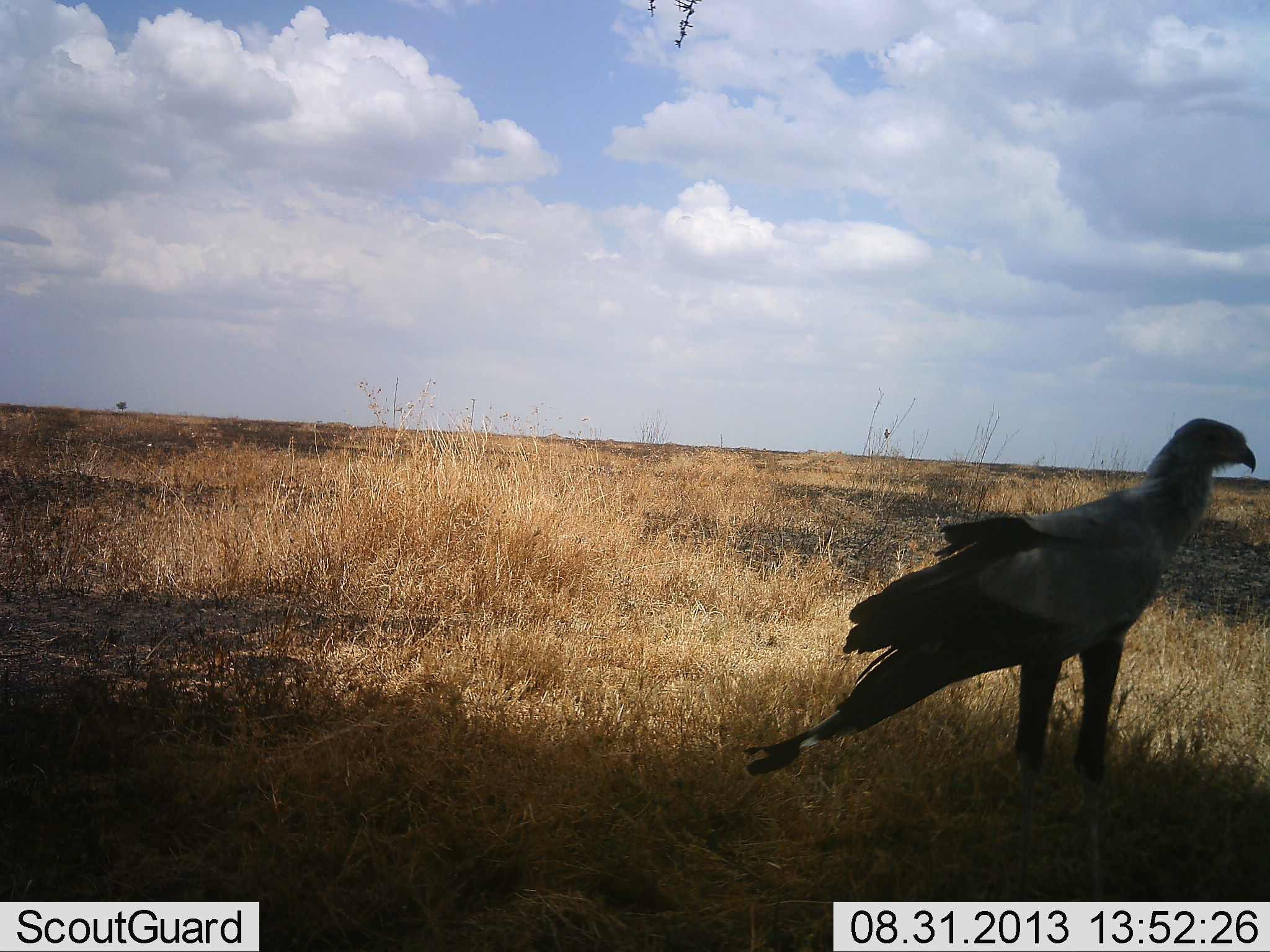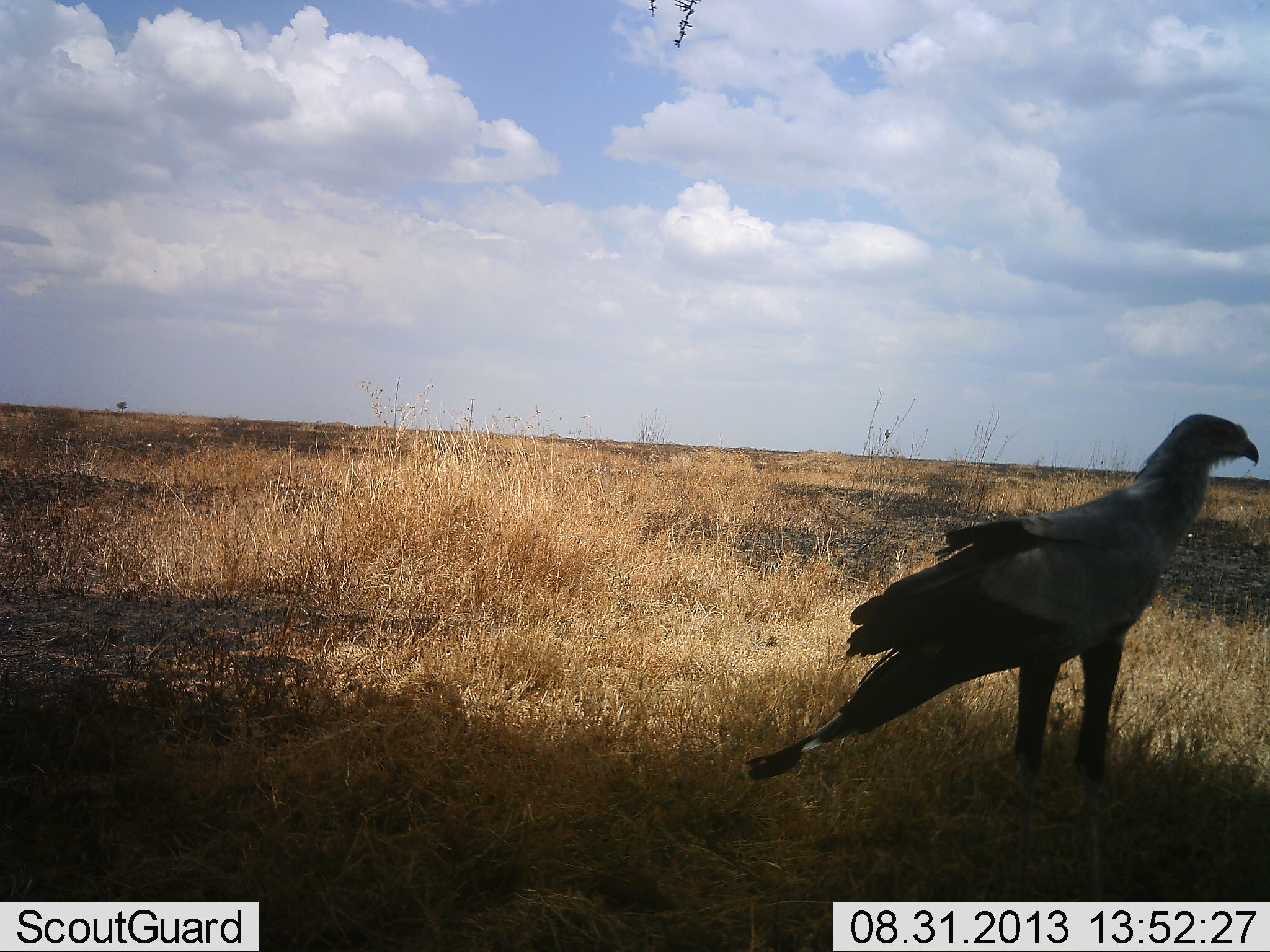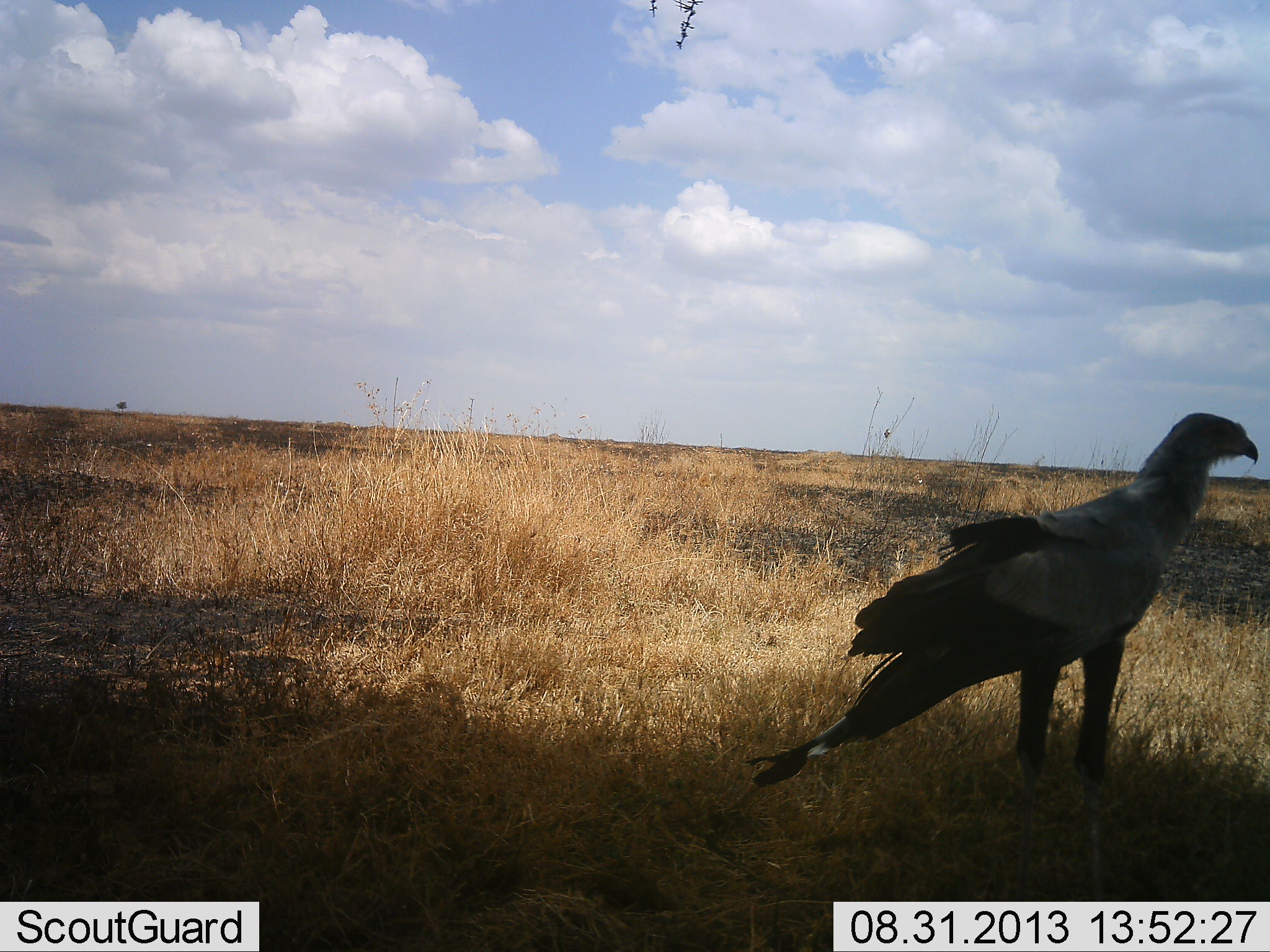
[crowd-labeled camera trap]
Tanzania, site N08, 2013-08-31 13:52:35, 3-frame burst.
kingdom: Animalia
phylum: Chordata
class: Aves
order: Accipitriformes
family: Sagittariidae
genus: Sagittarius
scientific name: Sagittarius serpentarius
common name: secretary bird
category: secretarybird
Secretarybird (secretary bird) (Sagittarius serpentarius), count 1. Behavior (volunteer vote fractions): standing 100%, resting 0%, moving 0%, interacting 0%. Young present (vote fraction): 0%. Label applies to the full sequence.